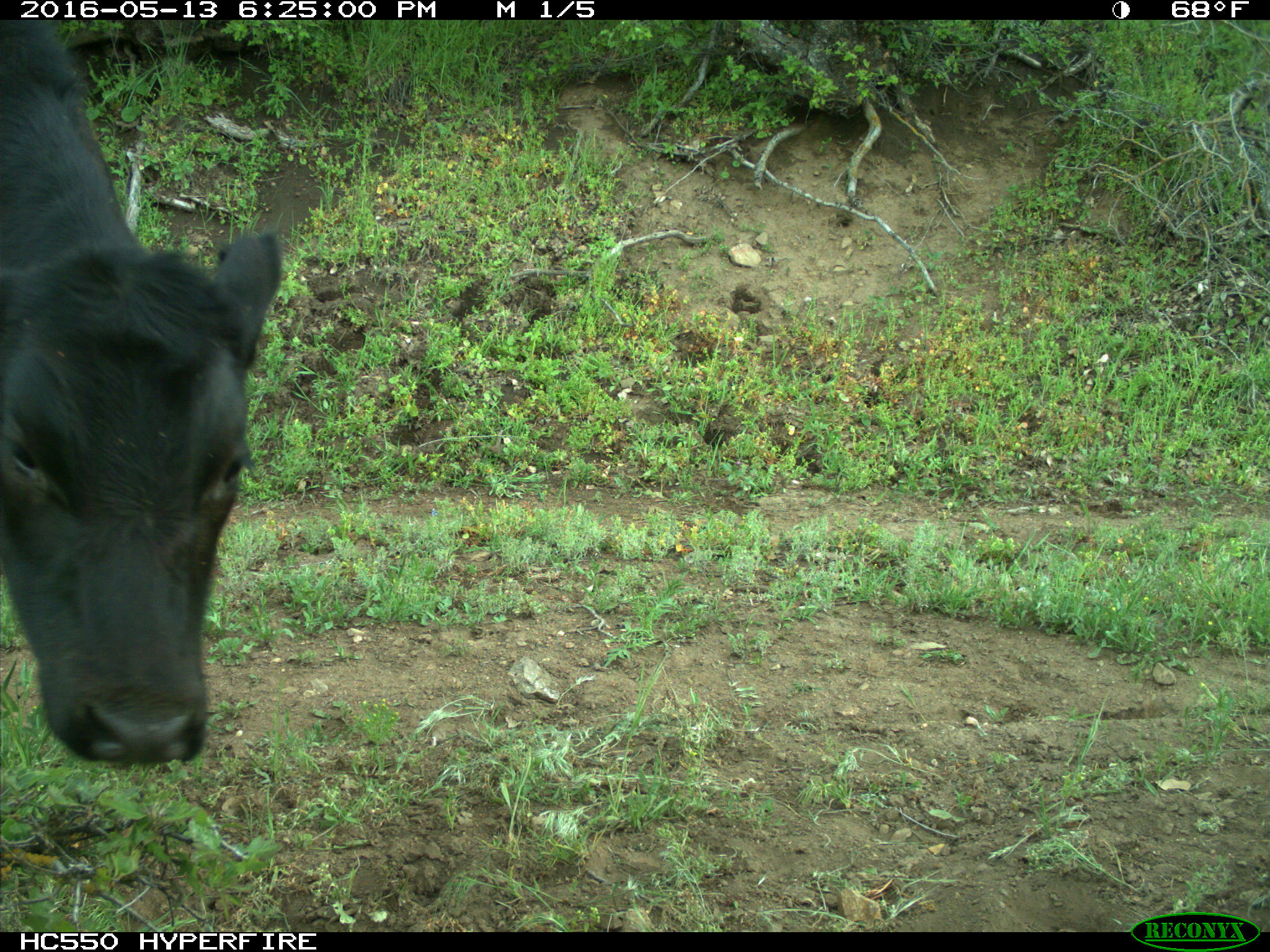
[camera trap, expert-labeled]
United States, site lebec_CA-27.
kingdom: Animalia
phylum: Chordata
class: Mammalia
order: Artiodactyla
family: Bovidae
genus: Bos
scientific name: Bos taurus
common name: domestic cow